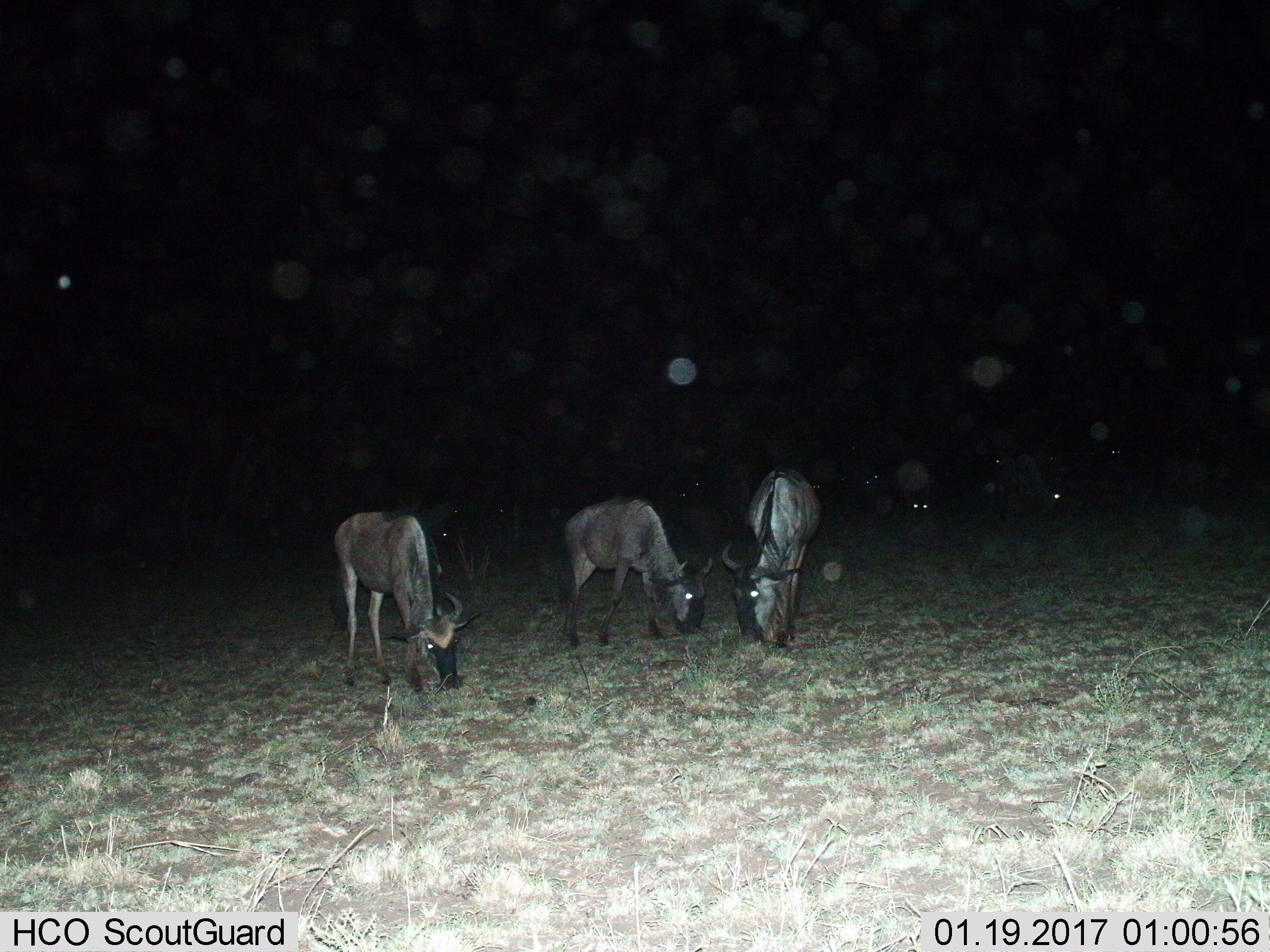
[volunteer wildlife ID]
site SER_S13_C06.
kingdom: Animalia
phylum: Chordata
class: Mammalia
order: Artiodactyla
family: Bovidae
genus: Connochaetes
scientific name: Connochaetes taurinus taurinus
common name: blue wildebeest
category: wildebeestblue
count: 11-50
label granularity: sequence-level